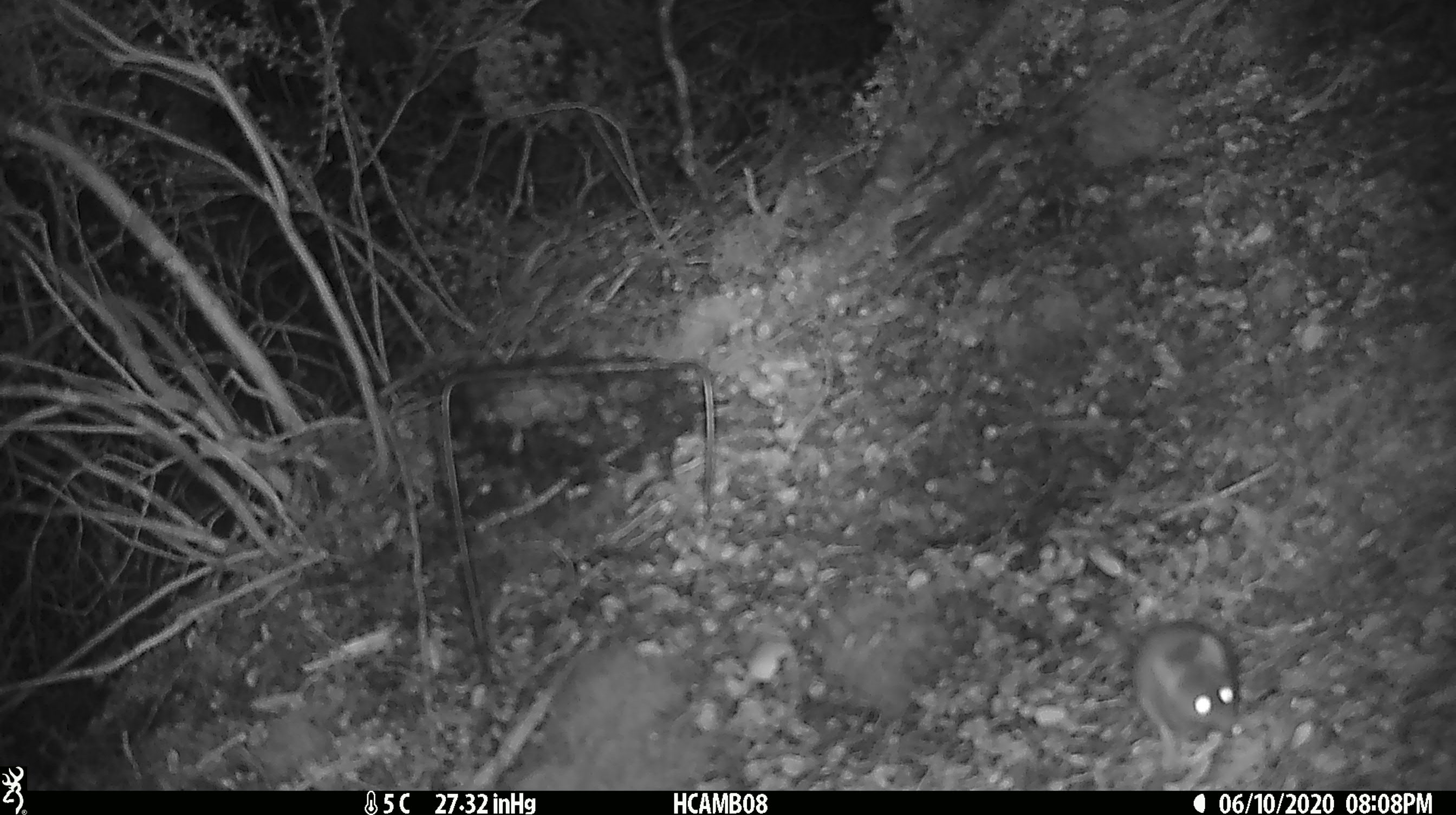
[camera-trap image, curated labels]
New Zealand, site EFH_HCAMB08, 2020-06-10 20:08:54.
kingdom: Animalia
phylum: Chordata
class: Mammalia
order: Rodentia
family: Muridae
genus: Mus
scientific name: Mus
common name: mouse